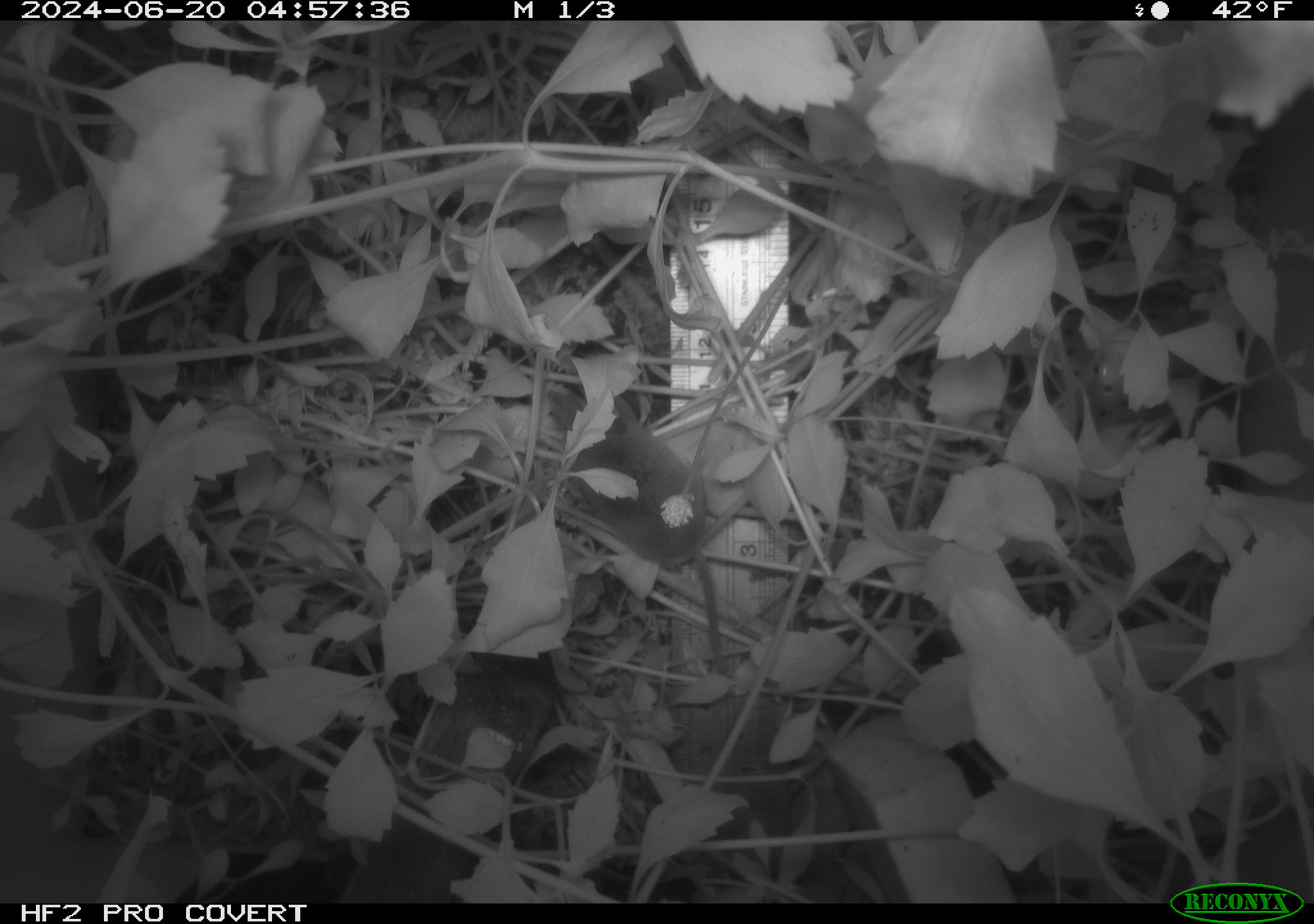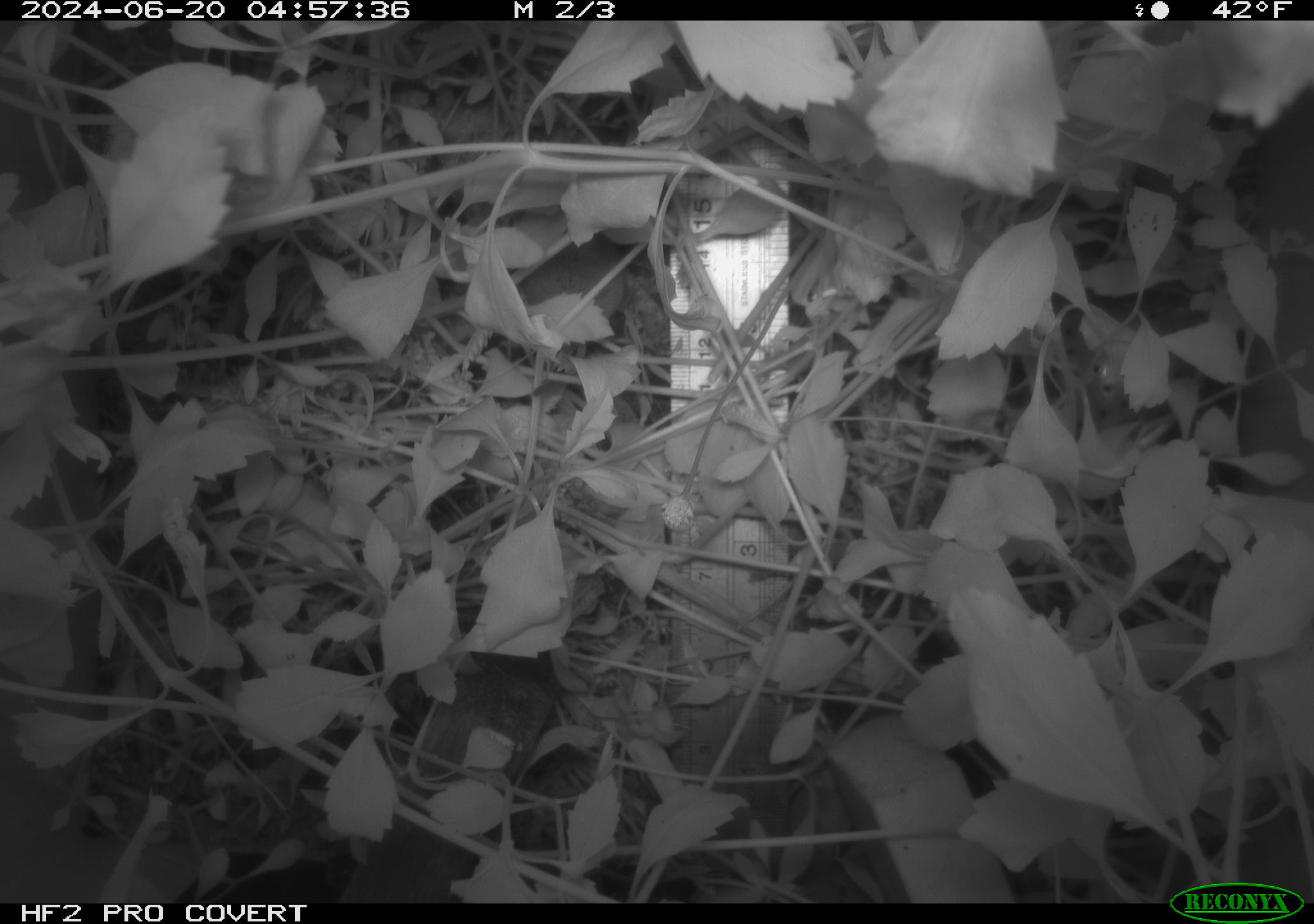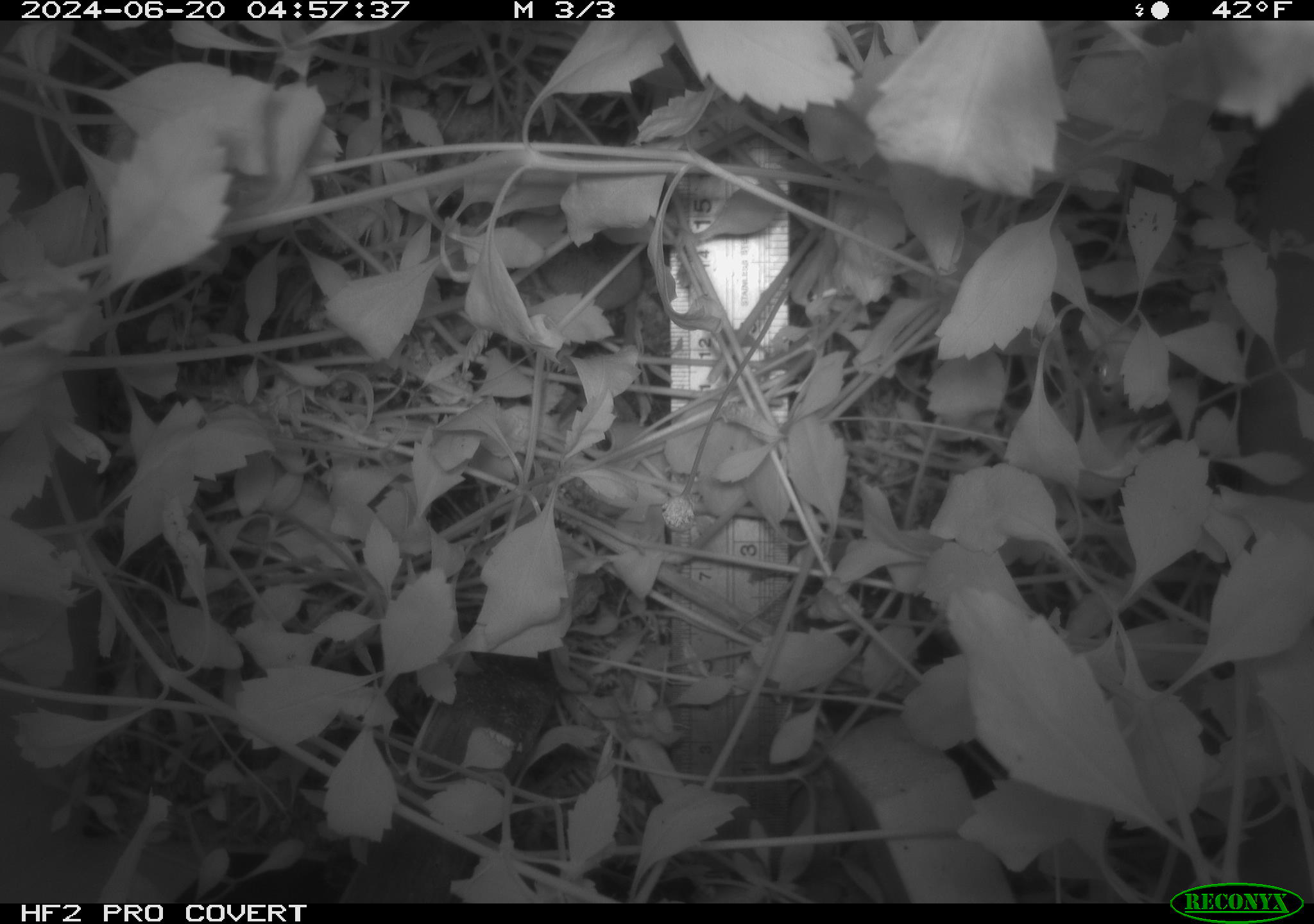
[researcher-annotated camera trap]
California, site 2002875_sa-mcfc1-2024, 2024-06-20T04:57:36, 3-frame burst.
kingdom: Animalia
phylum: Chordata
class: Mammalia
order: Rodentia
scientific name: Rodentia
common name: rodent